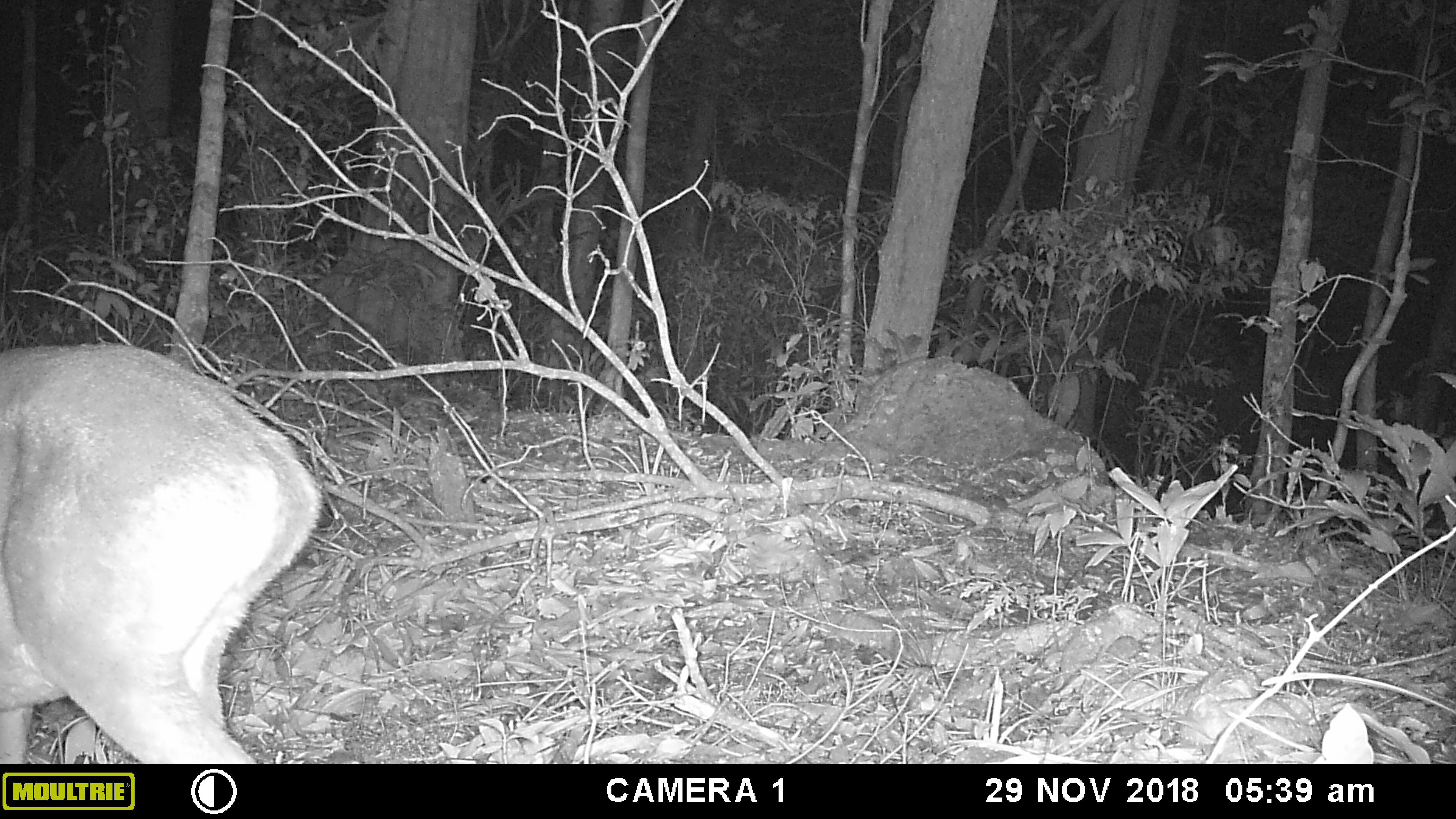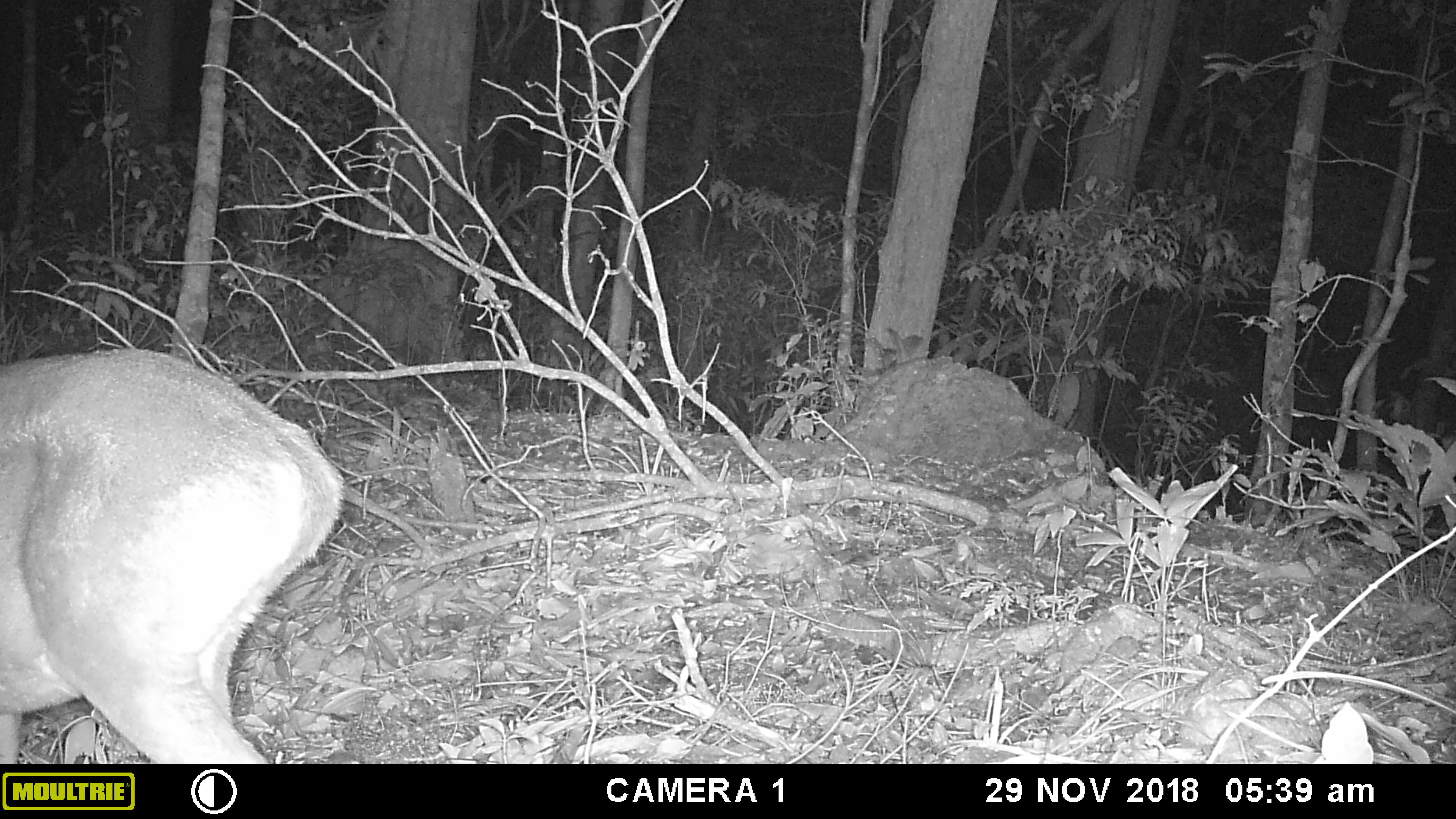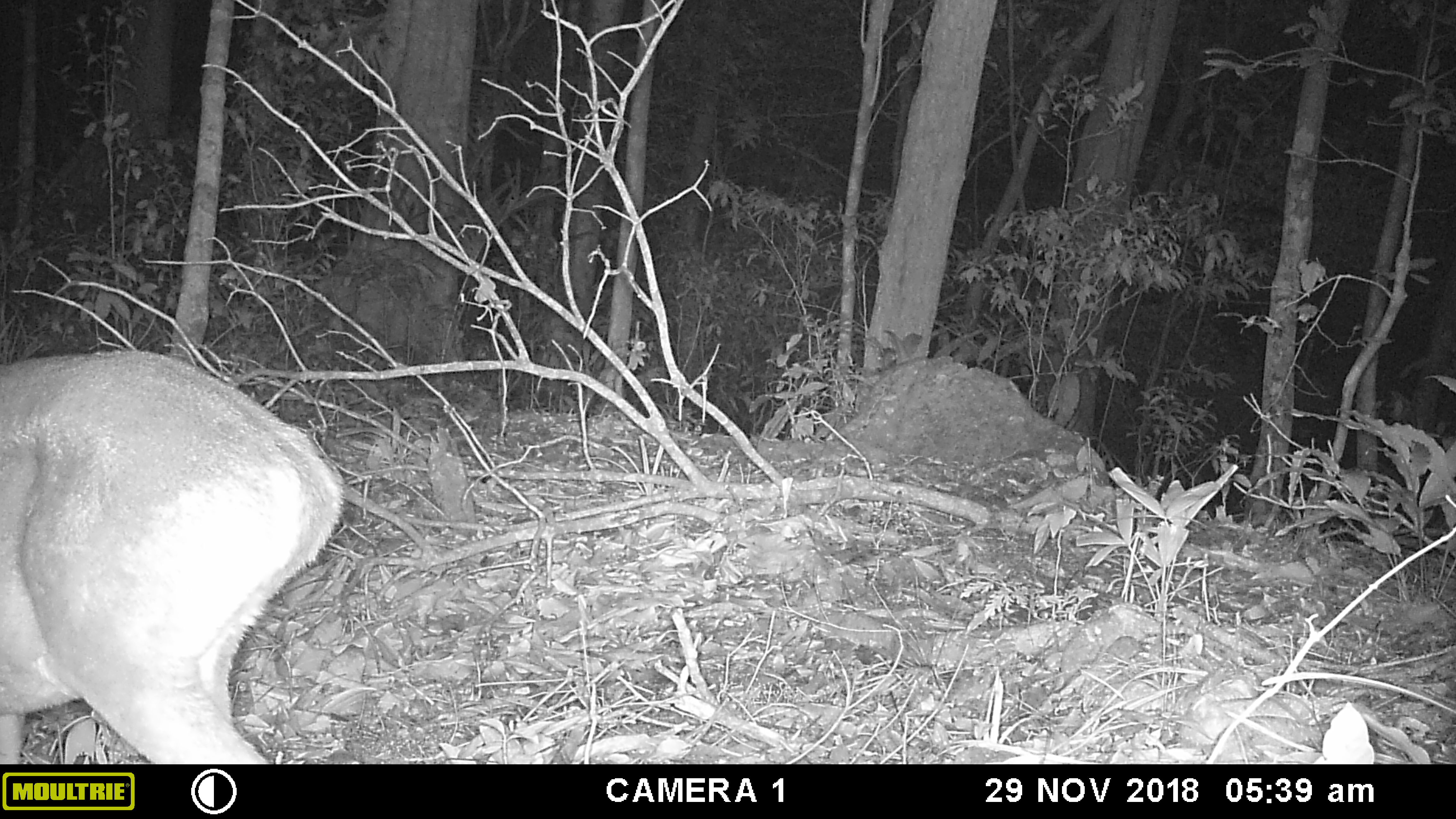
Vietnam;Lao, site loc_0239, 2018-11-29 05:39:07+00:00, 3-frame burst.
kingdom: Animalia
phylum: Chordata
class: Mammalia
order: Artiodactyla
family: Cervidae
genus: Muntiacus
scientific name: Muntiacus vuquangensis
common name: large-antlered muntjac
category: large antlered muntjac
Large antlered muntjac (large-antlered muntjac) (Muntiacus vuquangensis). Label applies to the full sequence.